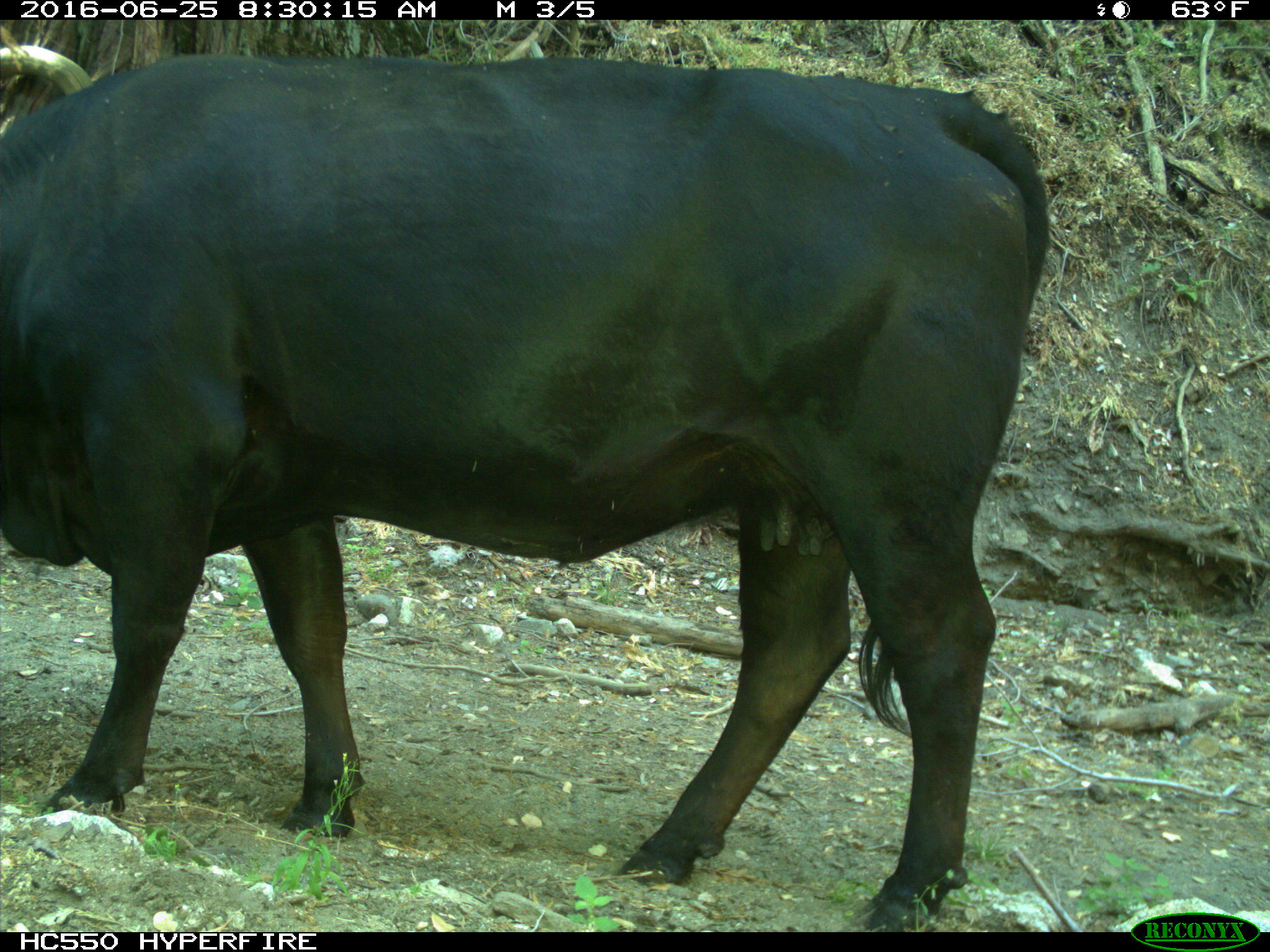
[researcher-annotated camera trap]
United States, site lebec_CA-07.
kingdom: Animalia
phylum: Chordata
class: Mammalia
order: Artiodactyla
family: Bovidae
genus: Bos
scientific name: Bos taurus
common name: domestic cow